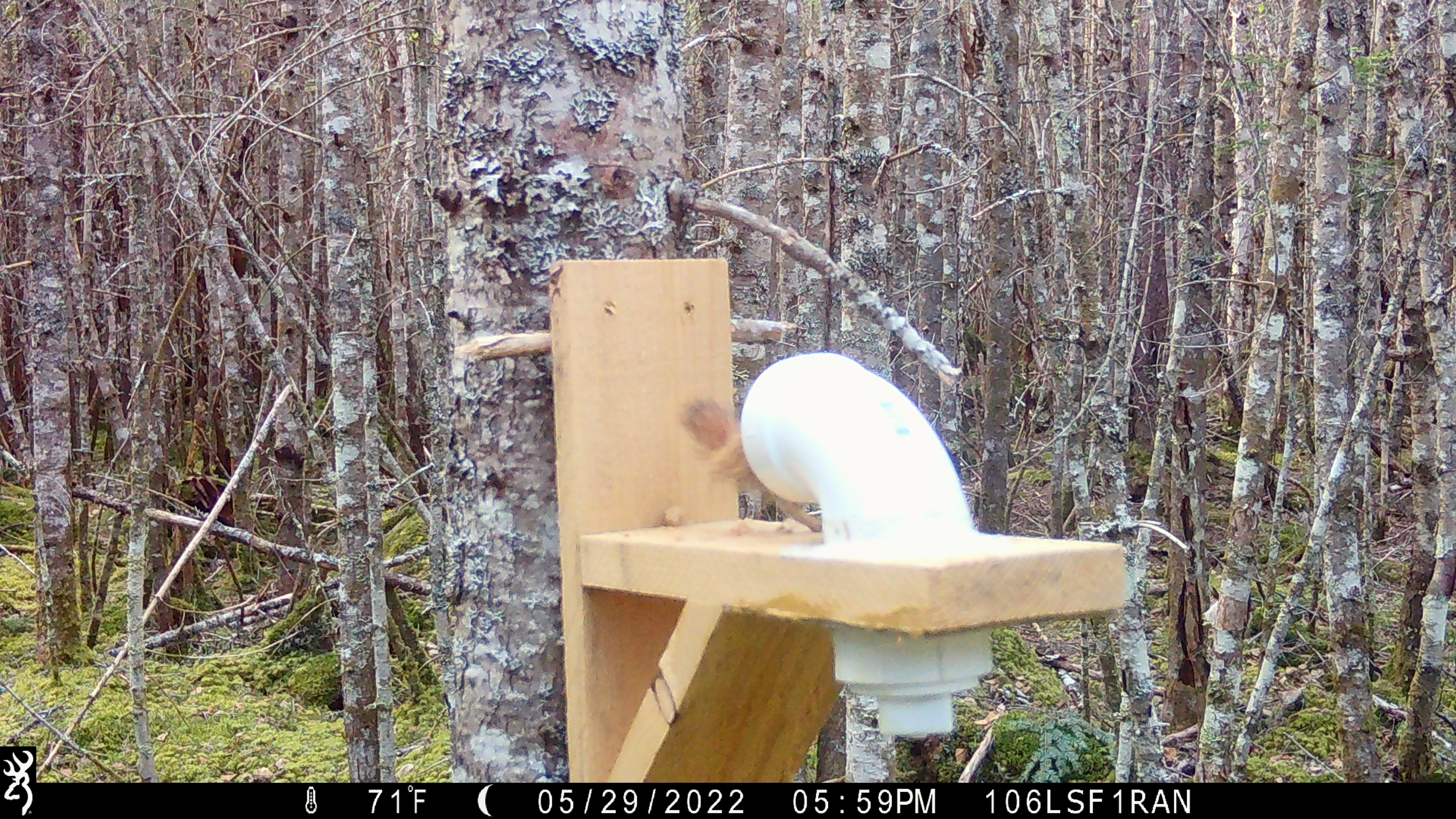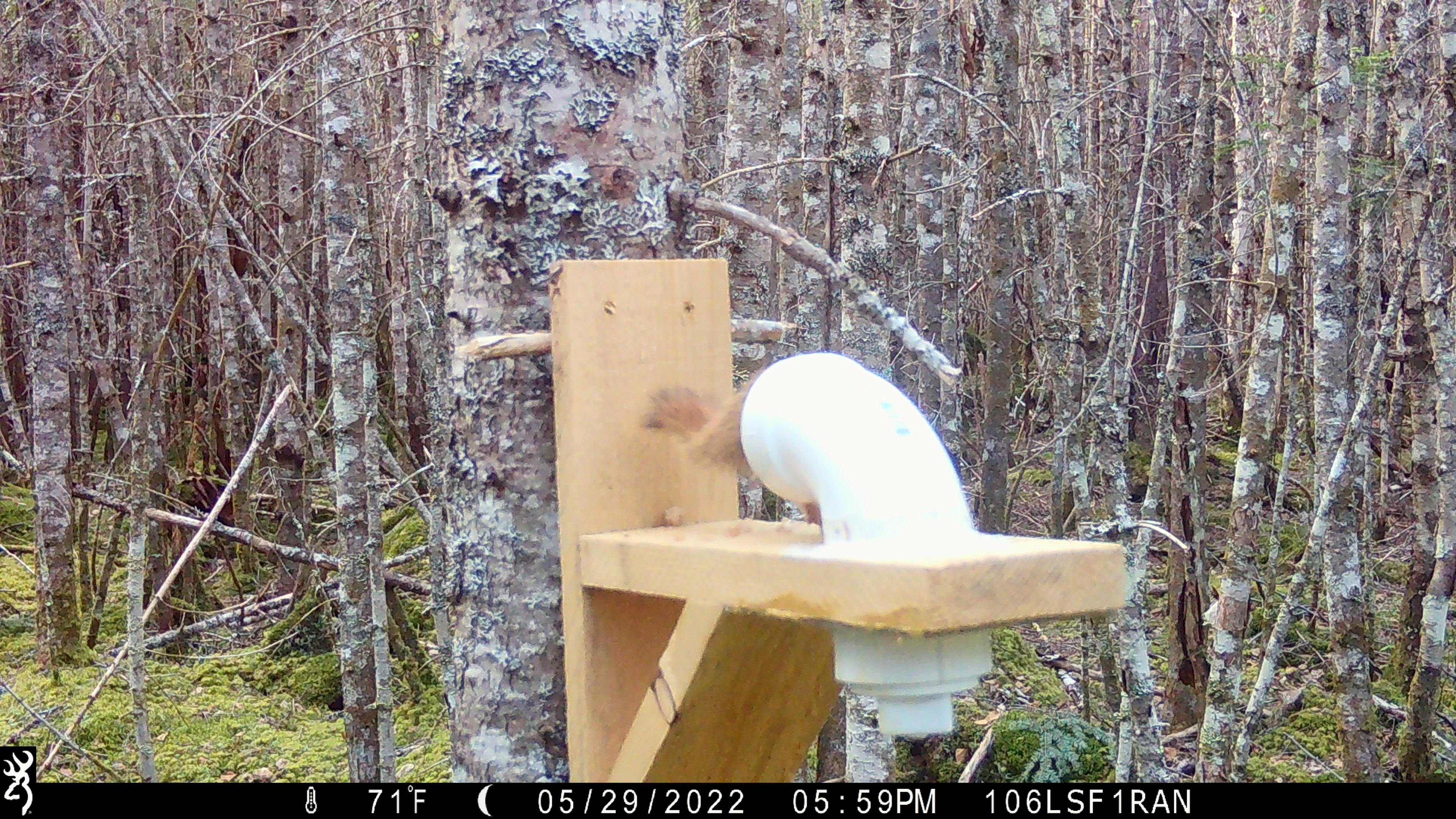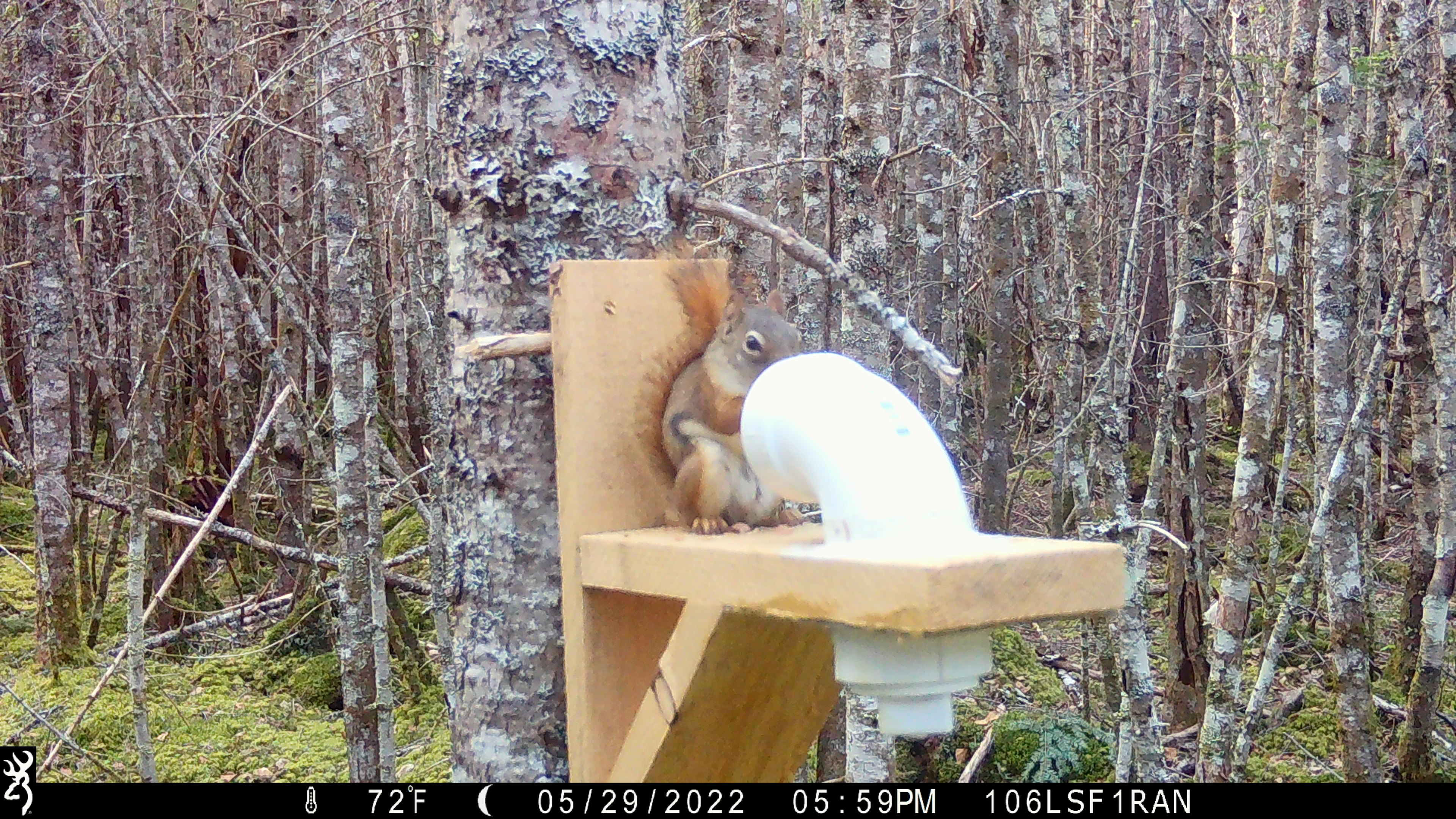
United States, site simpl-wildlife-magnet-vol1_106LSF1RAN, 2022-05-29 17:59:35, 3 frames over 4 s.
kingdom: Animalia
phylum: Chordata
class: Mammalia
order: Rodentia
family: Sciuridae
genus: Tamiasciurus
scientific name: Tamiasciurus hudsonicus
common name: red squirrel